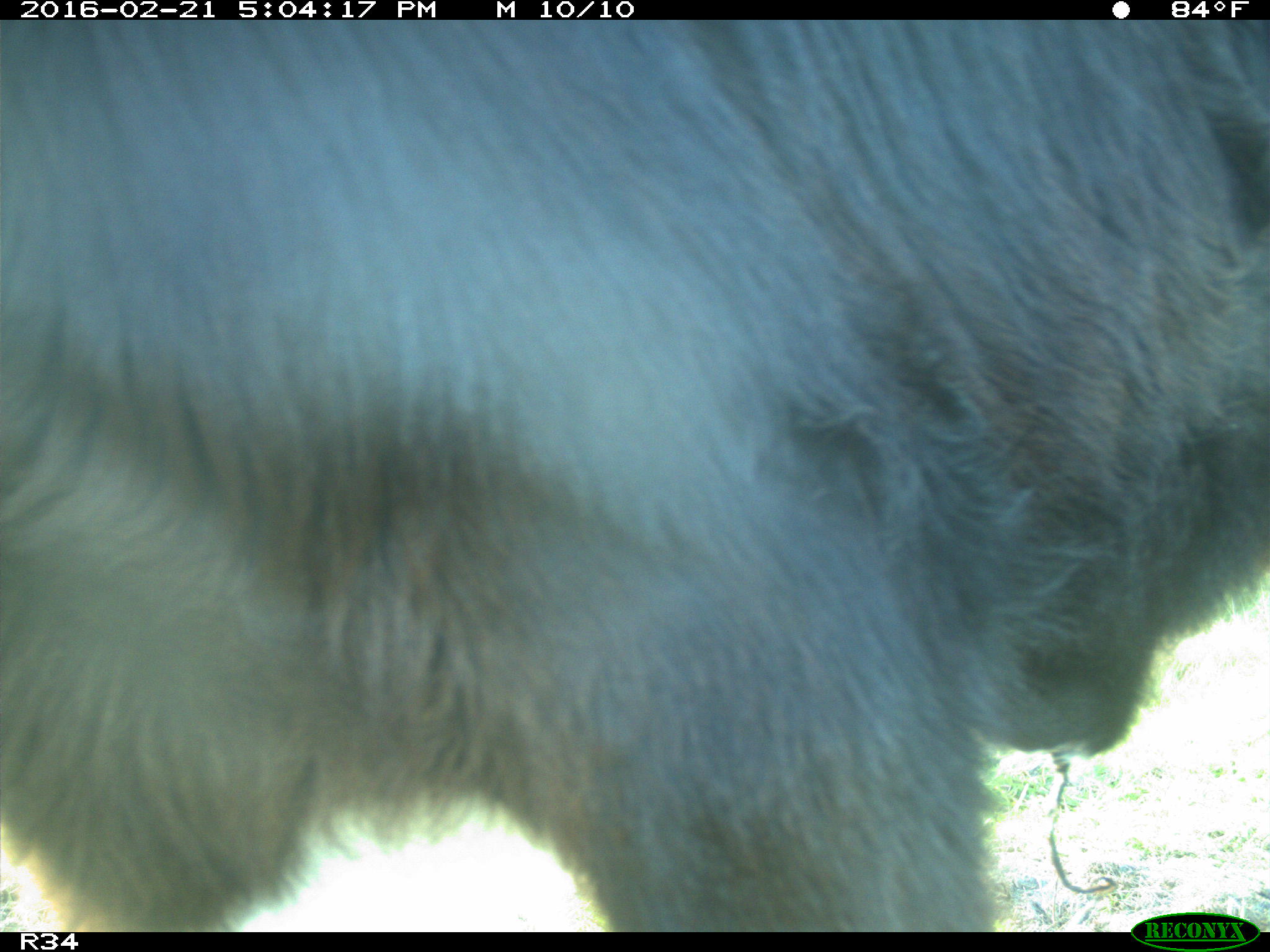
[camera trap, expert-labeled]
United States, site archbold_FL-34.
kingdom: Animalia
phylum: Chordata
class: Mammalia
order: Artiodactyla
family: Bovidae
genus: Bos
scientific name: Bos taurus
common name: domestic cow